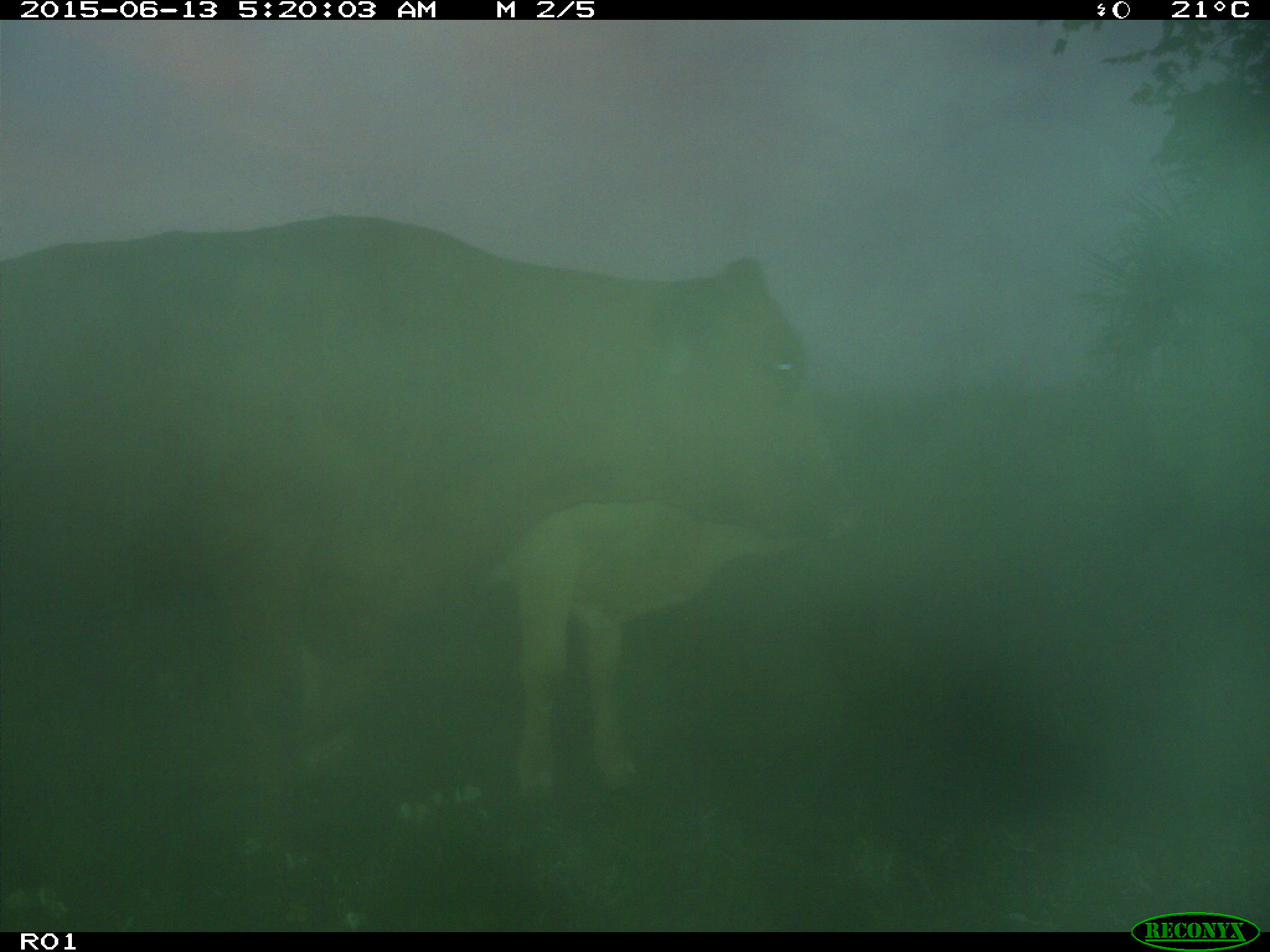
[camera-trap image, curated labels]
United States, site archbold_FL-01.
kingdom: Animalia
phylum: Chordata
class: Mammalia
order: Artiodactyla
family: Bovidae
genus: Bos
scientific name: Bos taurus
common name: domestic cow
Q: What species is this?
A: Bos taurus (domestic cow).